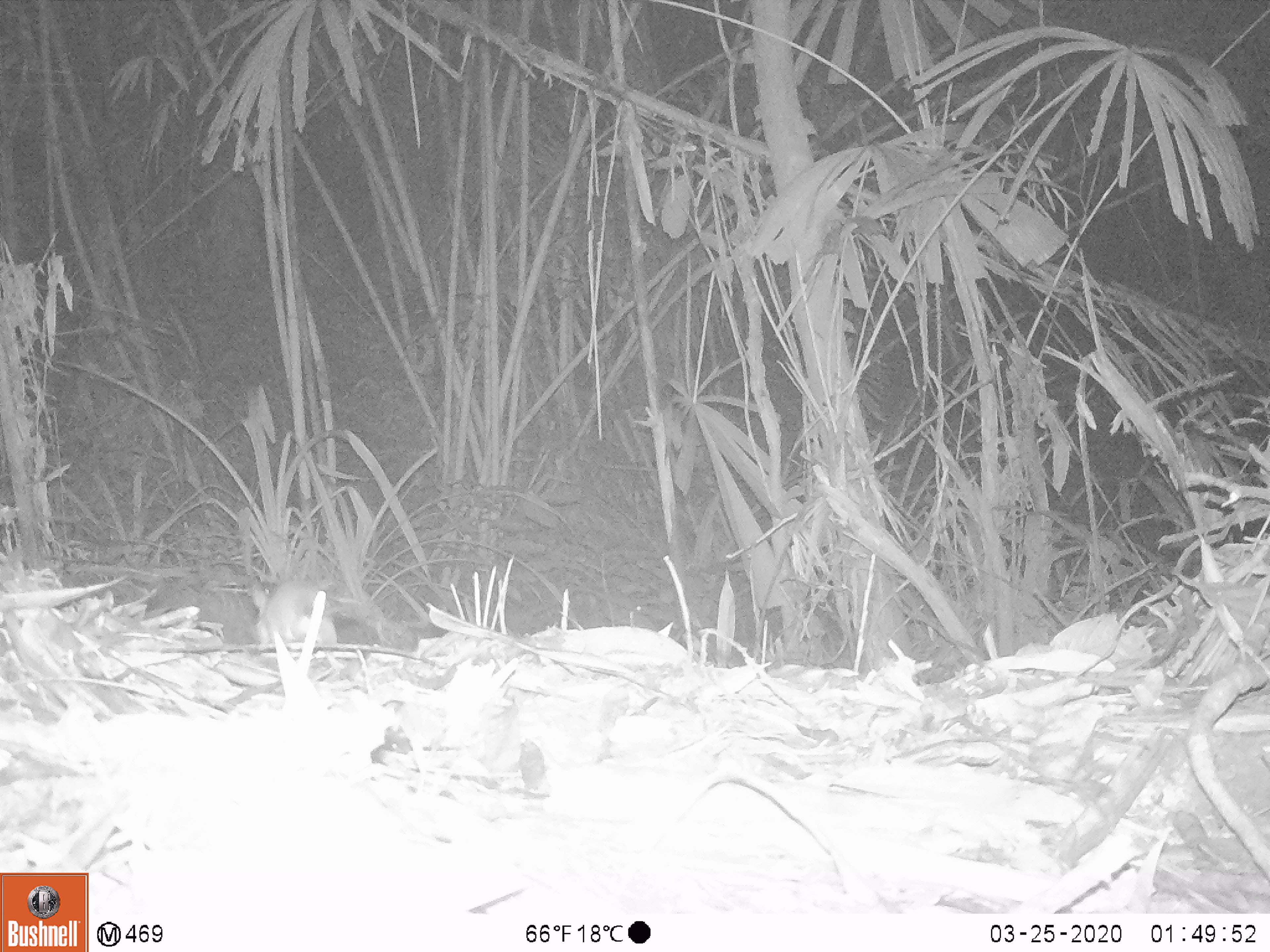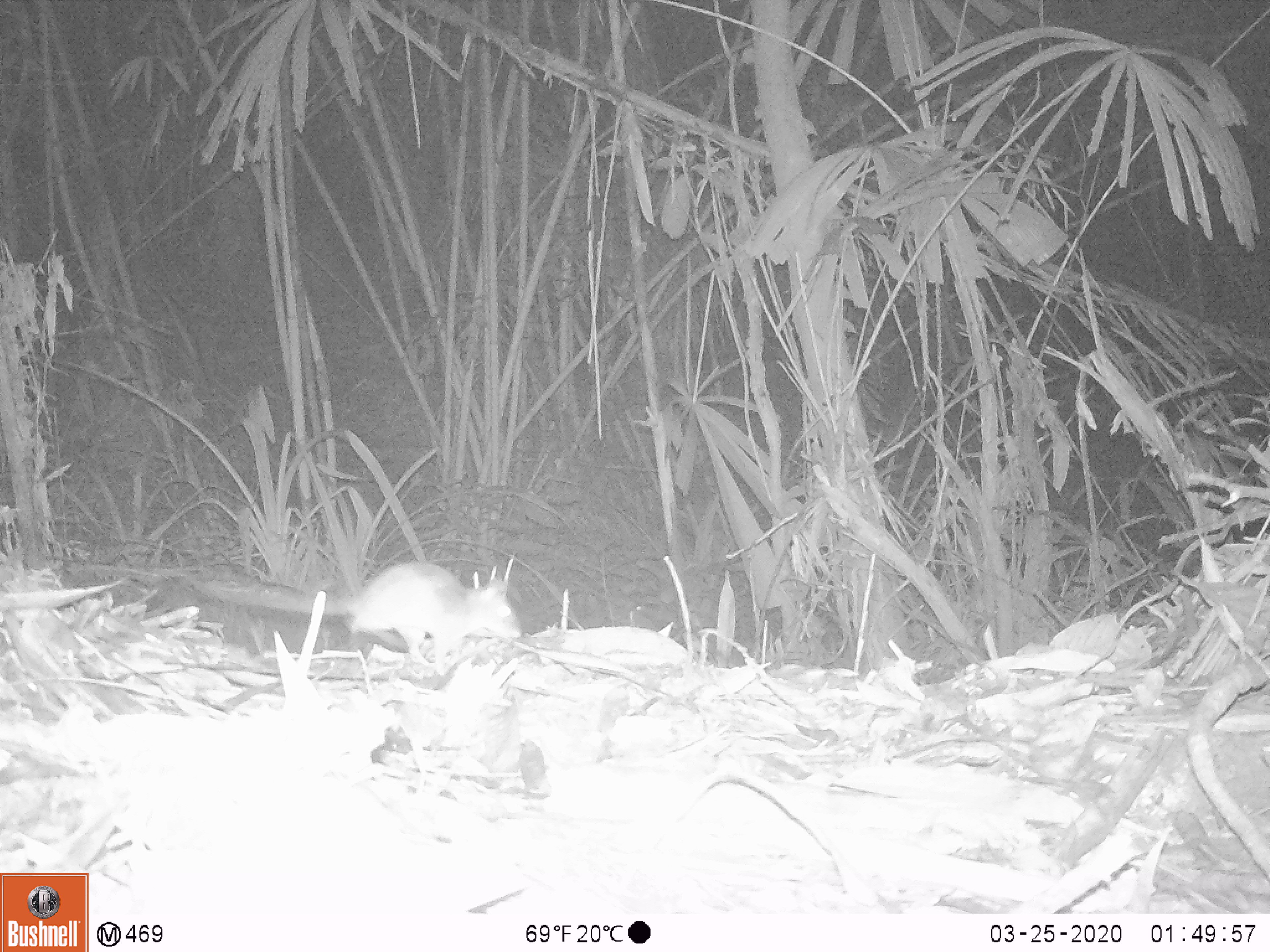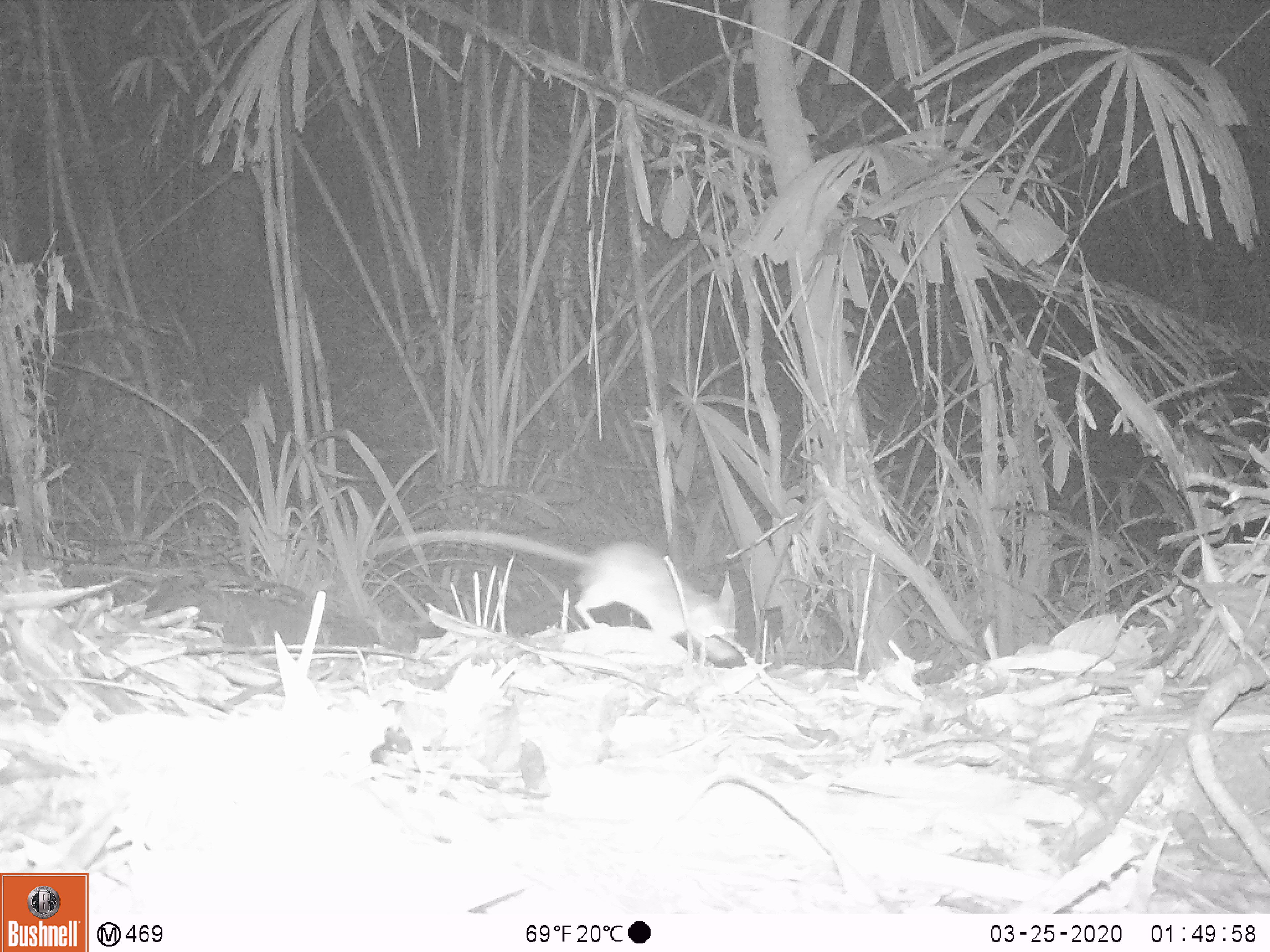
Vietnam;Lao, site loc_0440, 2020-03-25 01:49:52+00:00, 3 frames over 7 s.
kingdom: Animalia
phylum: Chordata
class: Mammalia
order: Rodentia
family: Muridae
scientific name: Muridae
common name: old-world mice and rats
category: unidentified murid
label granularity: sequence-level